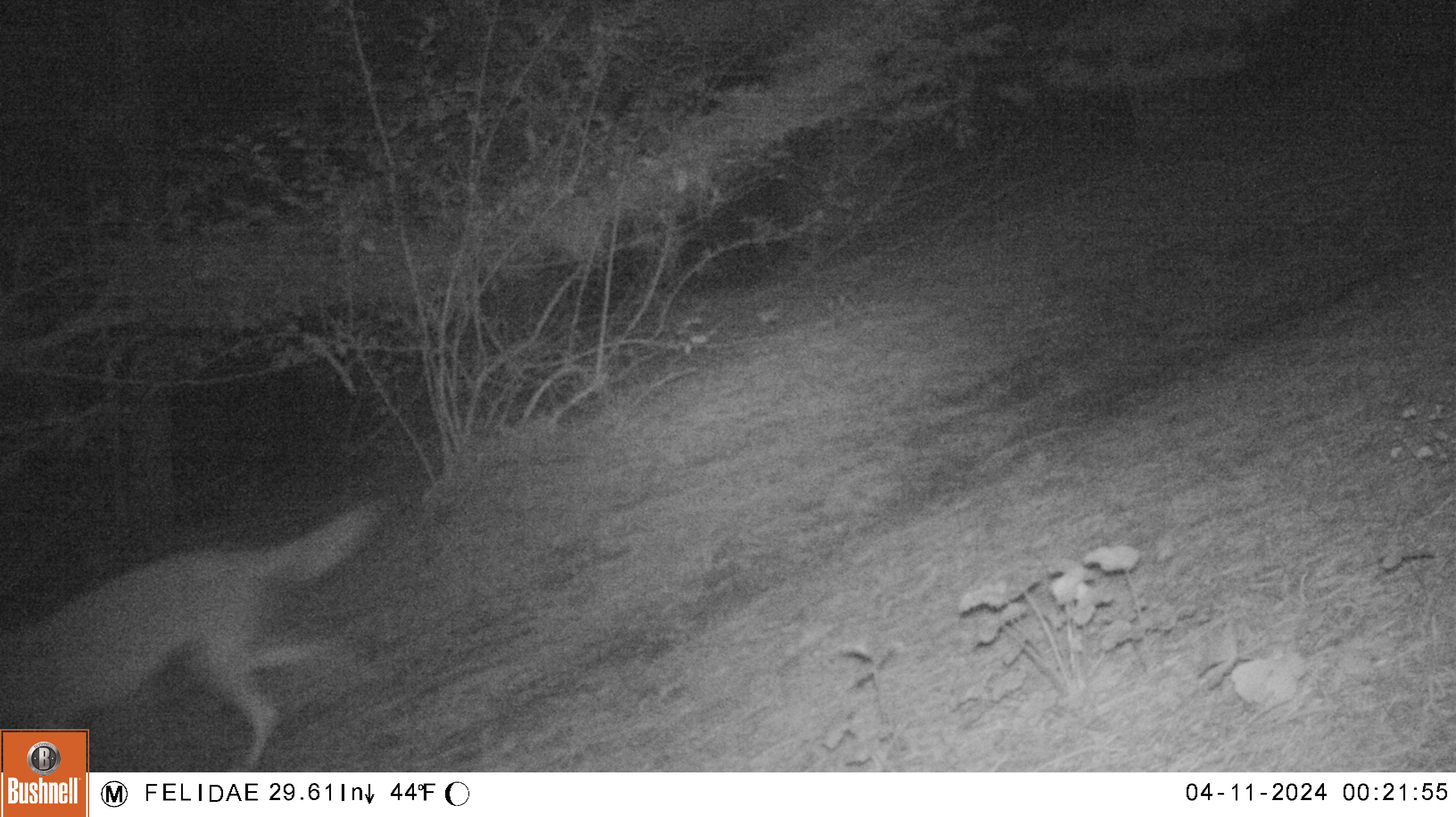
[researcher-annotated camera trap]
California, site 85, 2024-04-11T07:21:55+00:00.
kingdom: Animalia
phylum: Chordata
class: Mammalia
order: Carnivora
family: Canidae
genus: Canis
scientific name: Canis latrans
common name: coyote